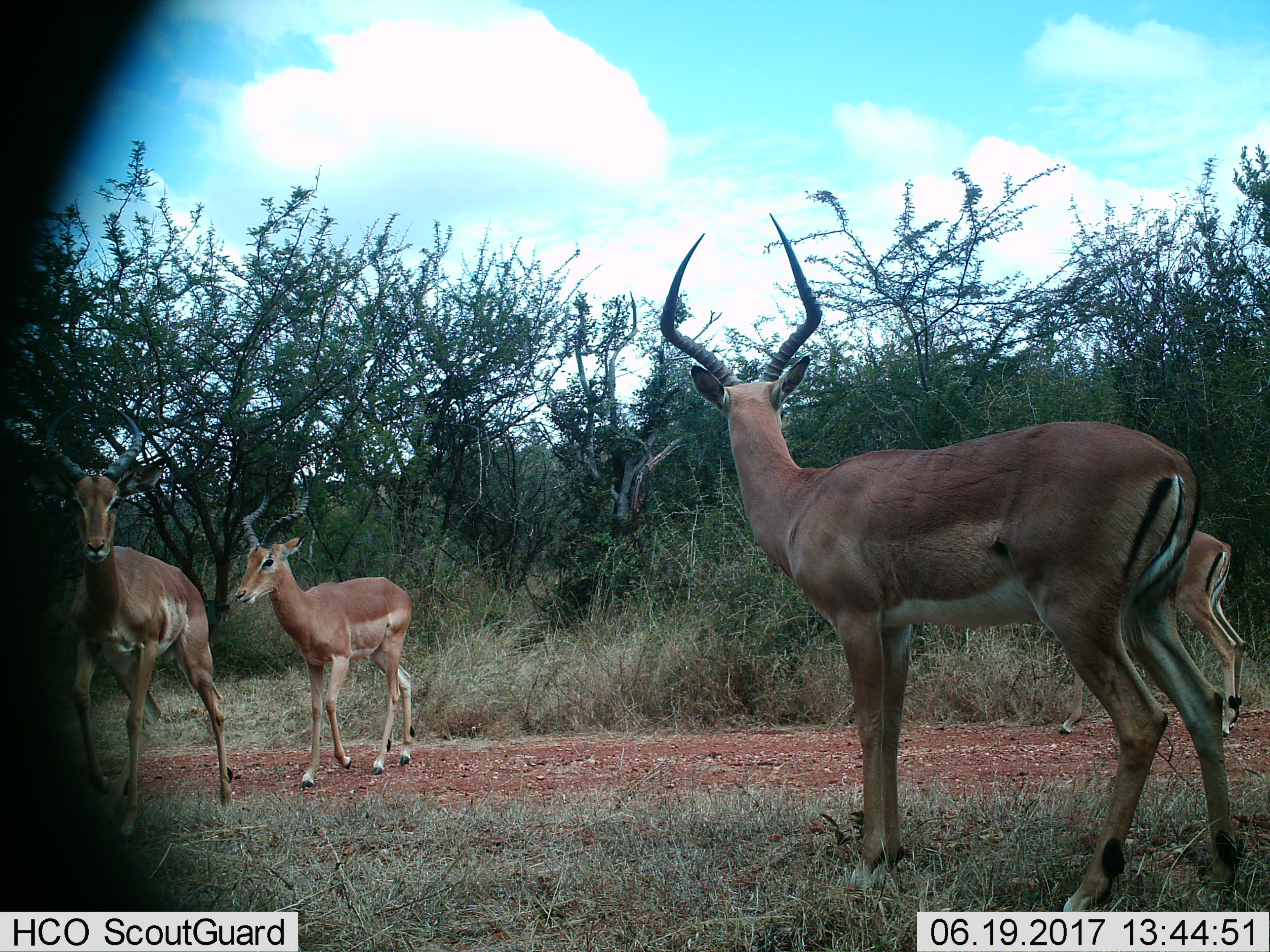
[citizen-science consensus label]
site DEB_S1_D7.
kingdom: Animalia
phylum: Chordata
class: Mammalia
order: Artiodactyla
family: Bovidae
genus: Aepyceros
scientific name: Aepyceros melampus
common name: impala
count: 4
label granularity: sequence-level